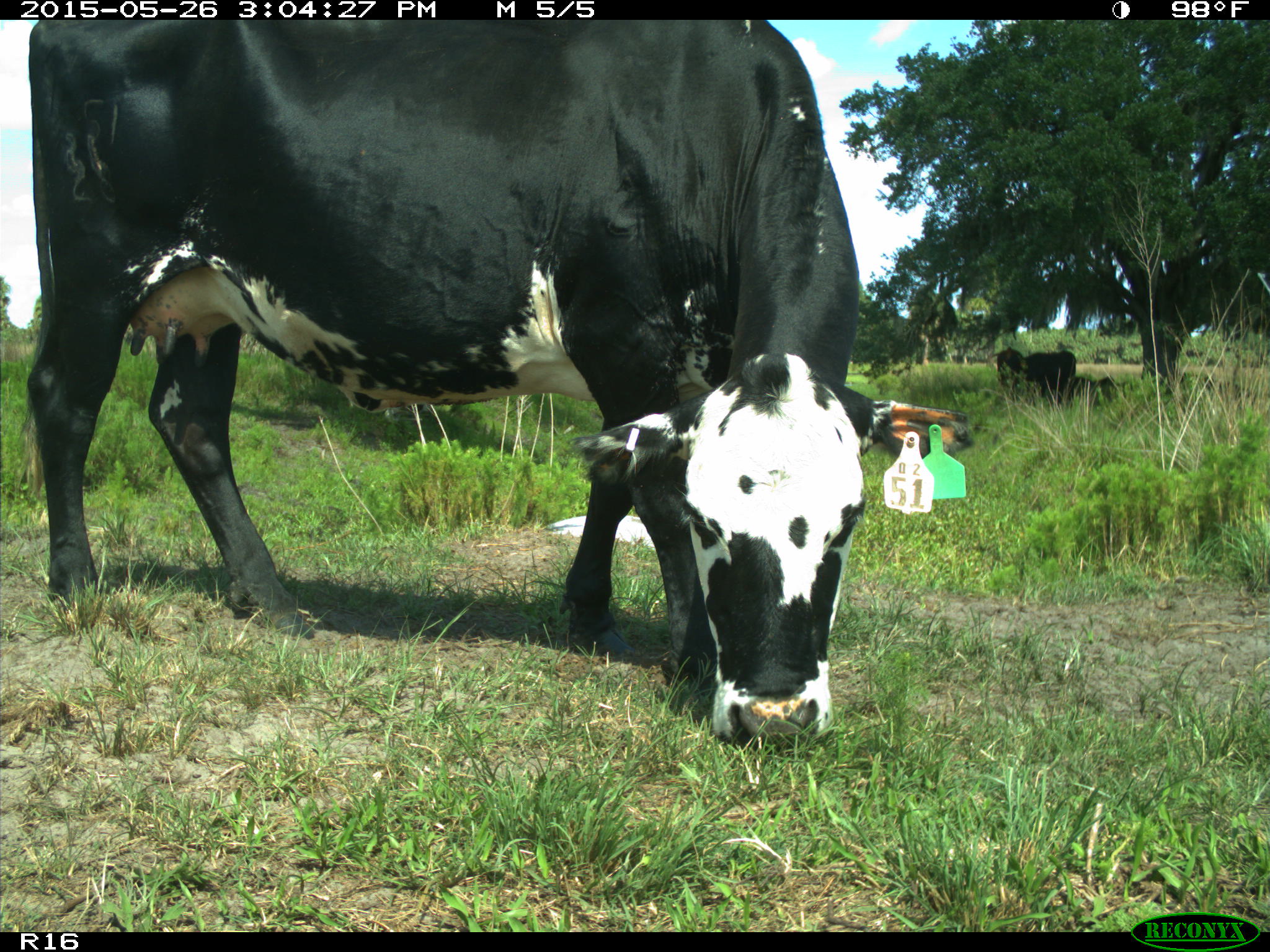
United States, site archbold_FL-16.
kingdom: Animalia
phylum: Chordata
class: Mammalia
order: Artiodactyla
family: Bovidae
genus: Bos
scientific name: Bos taurus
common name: domestic cow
Bos taurus (domestic cow).